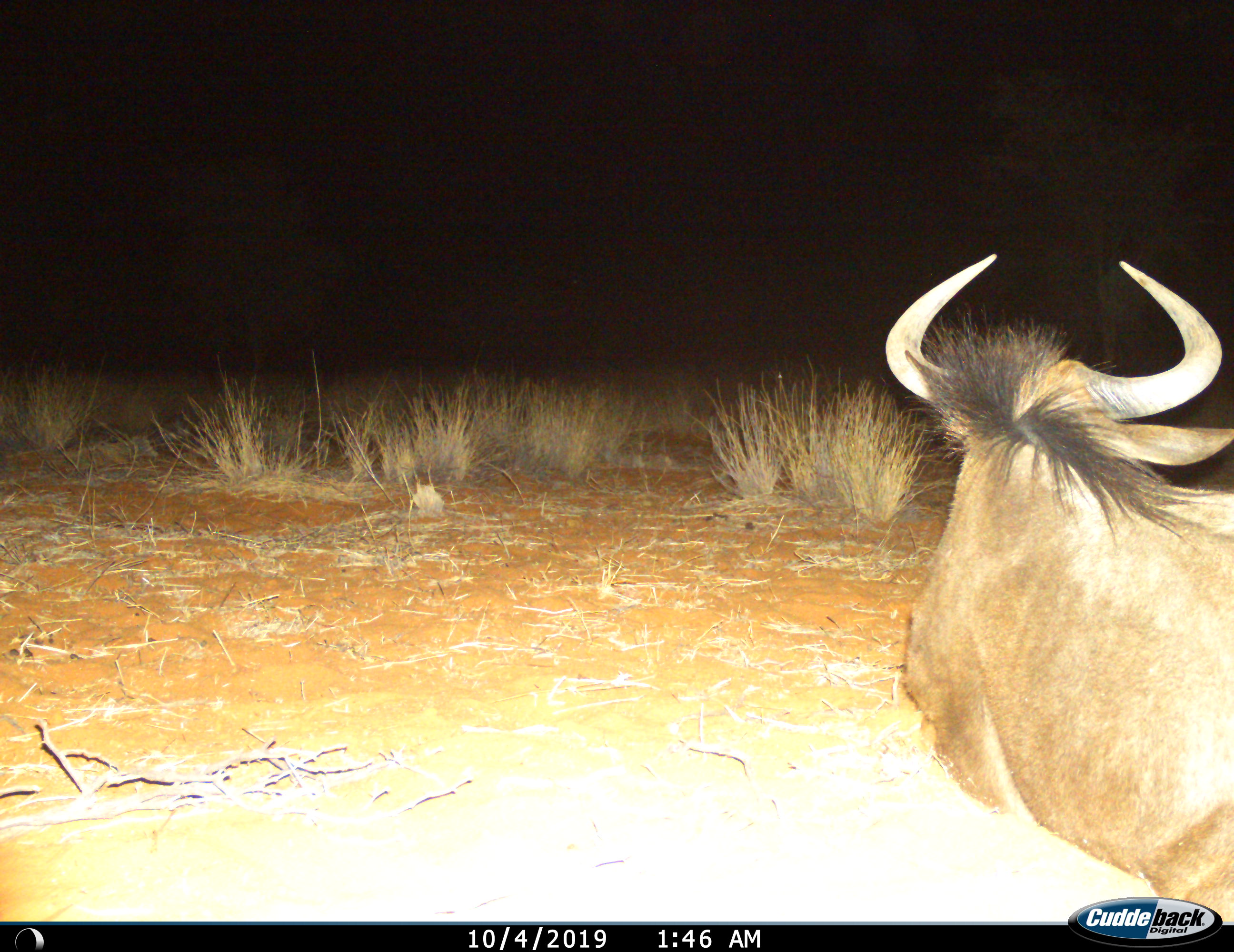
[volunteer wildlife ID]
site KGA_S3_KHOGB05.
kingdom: Animalia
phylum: Chordata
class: Mammalia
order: Artiodactyla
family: Bovidae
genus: Connochaetes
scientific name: Connochaetes taurinus taurinus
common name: blue wildebeest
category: wildebeestblue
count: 1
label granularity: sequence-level